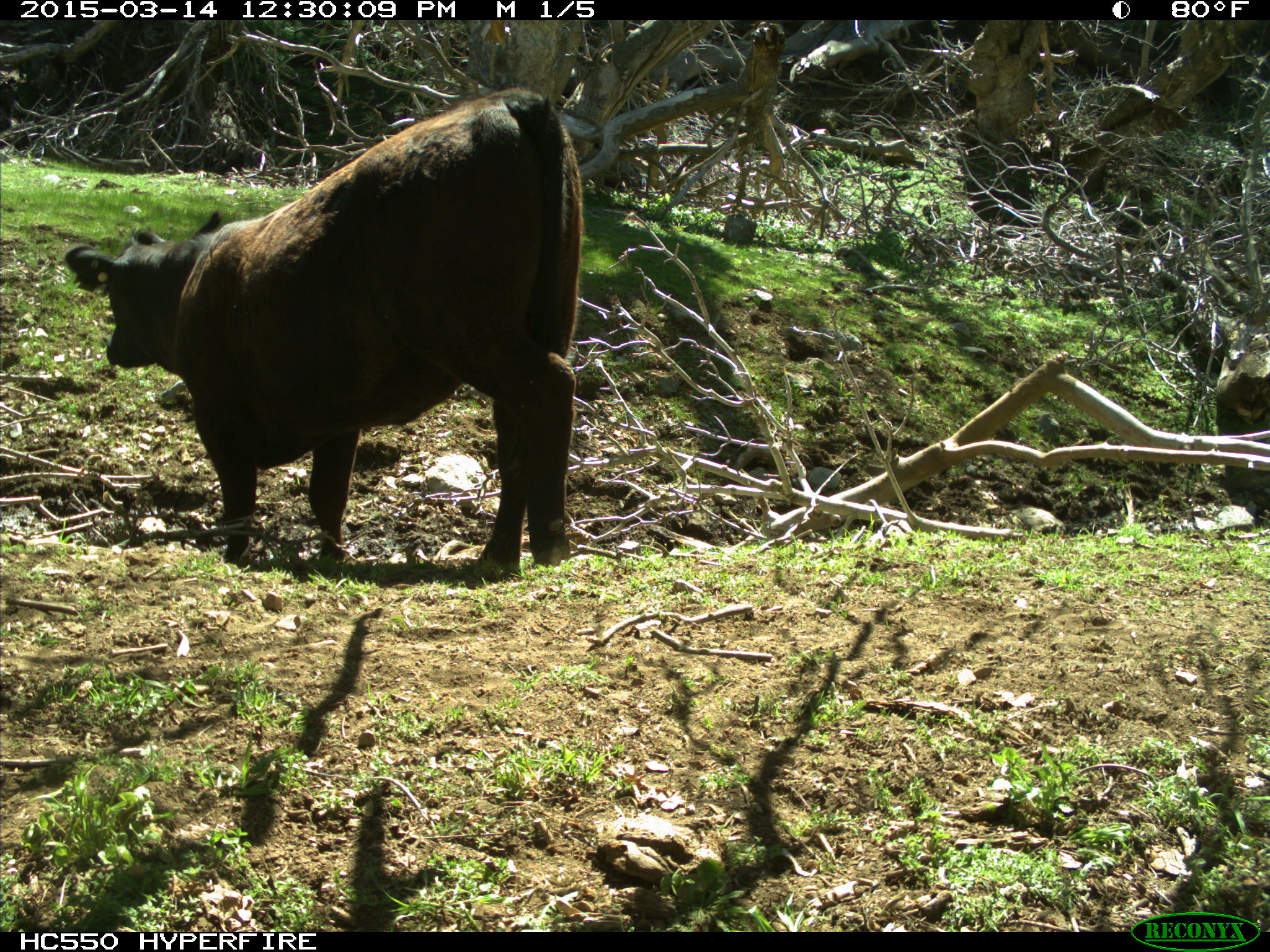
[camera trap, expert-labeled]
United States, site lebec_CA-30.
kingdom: Animalia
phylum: Chordata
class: Mammalia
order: Artiodactyla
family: Bovidae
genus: Bos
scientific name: Bos taurus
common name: domestic cow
Bos taurus (domestic cow).